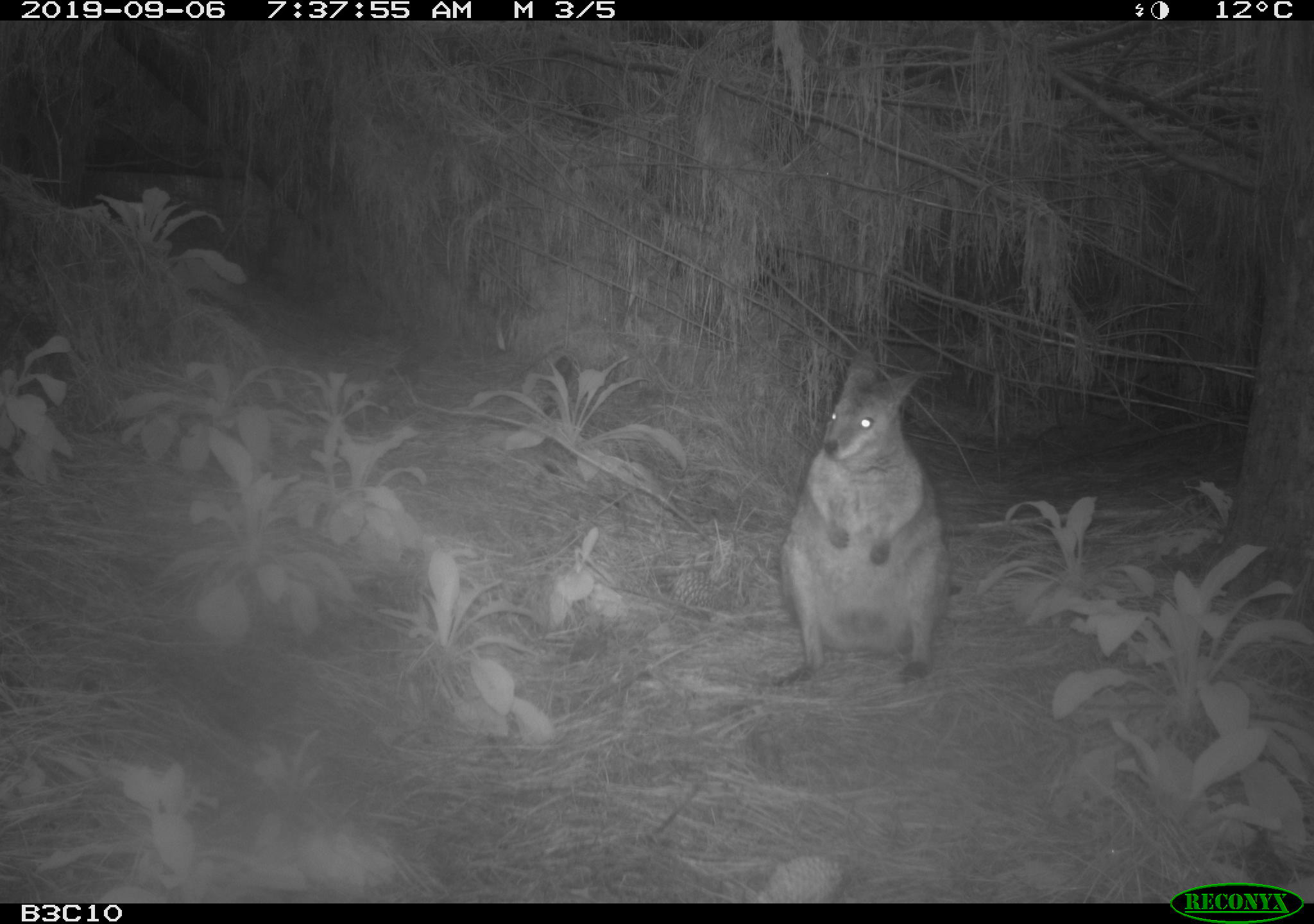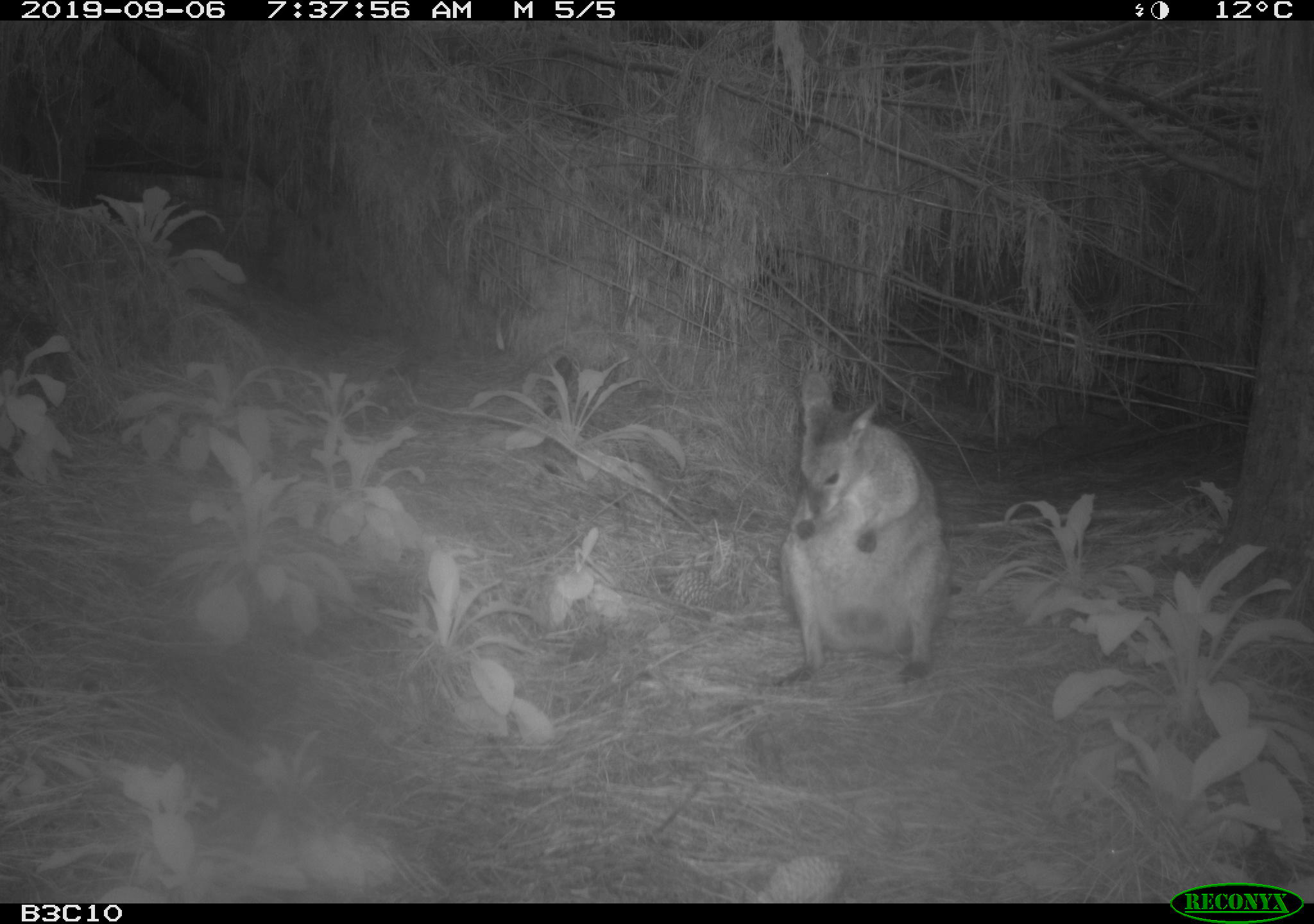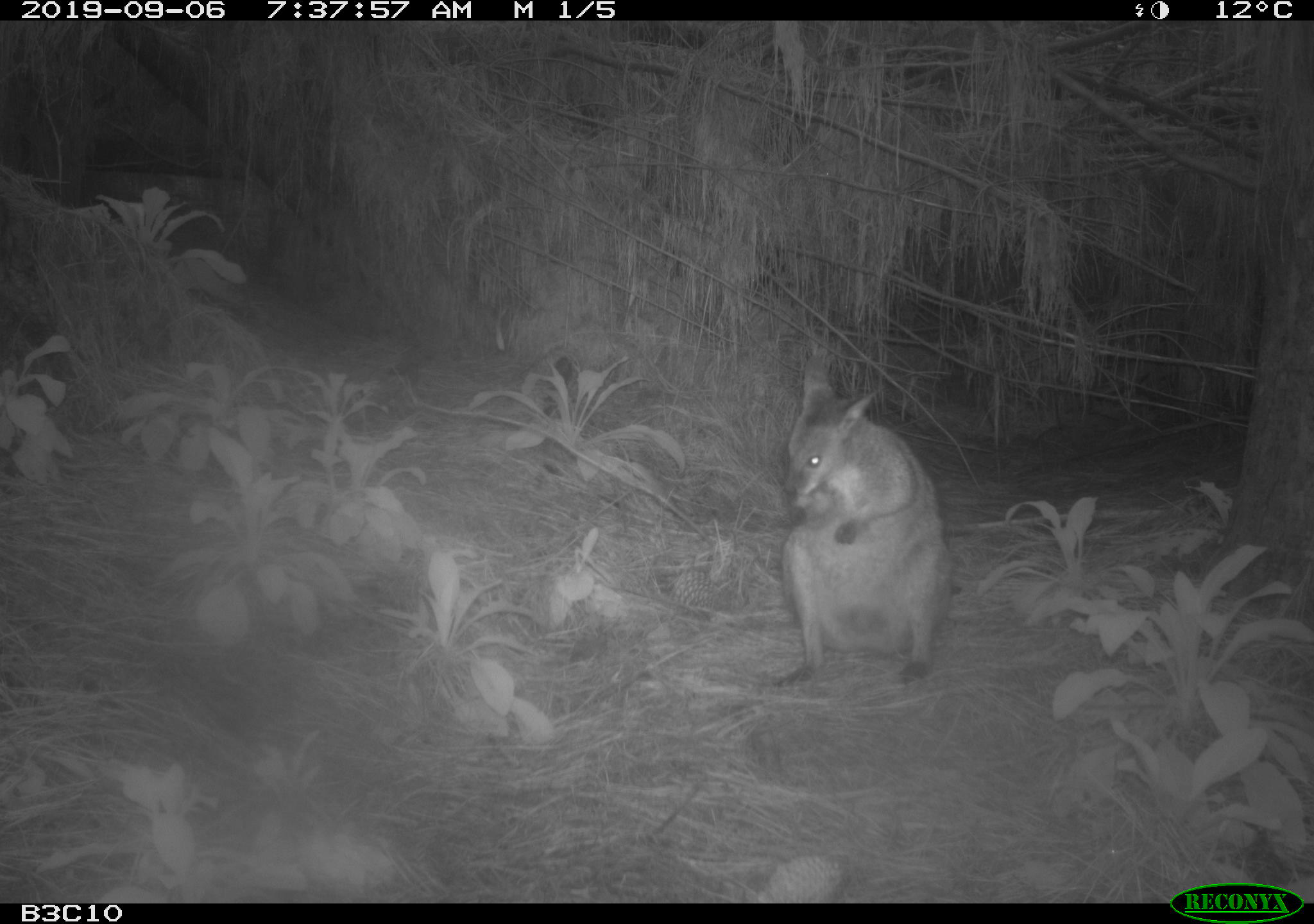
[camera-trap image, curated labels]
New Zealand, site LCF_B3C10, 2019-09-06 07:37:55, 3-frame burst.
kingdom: Animalia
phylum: Chordata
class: Mammalia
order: Diprotodontia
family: Macropodidae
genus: Notamacropus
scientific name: Notamacropus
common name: wallaby